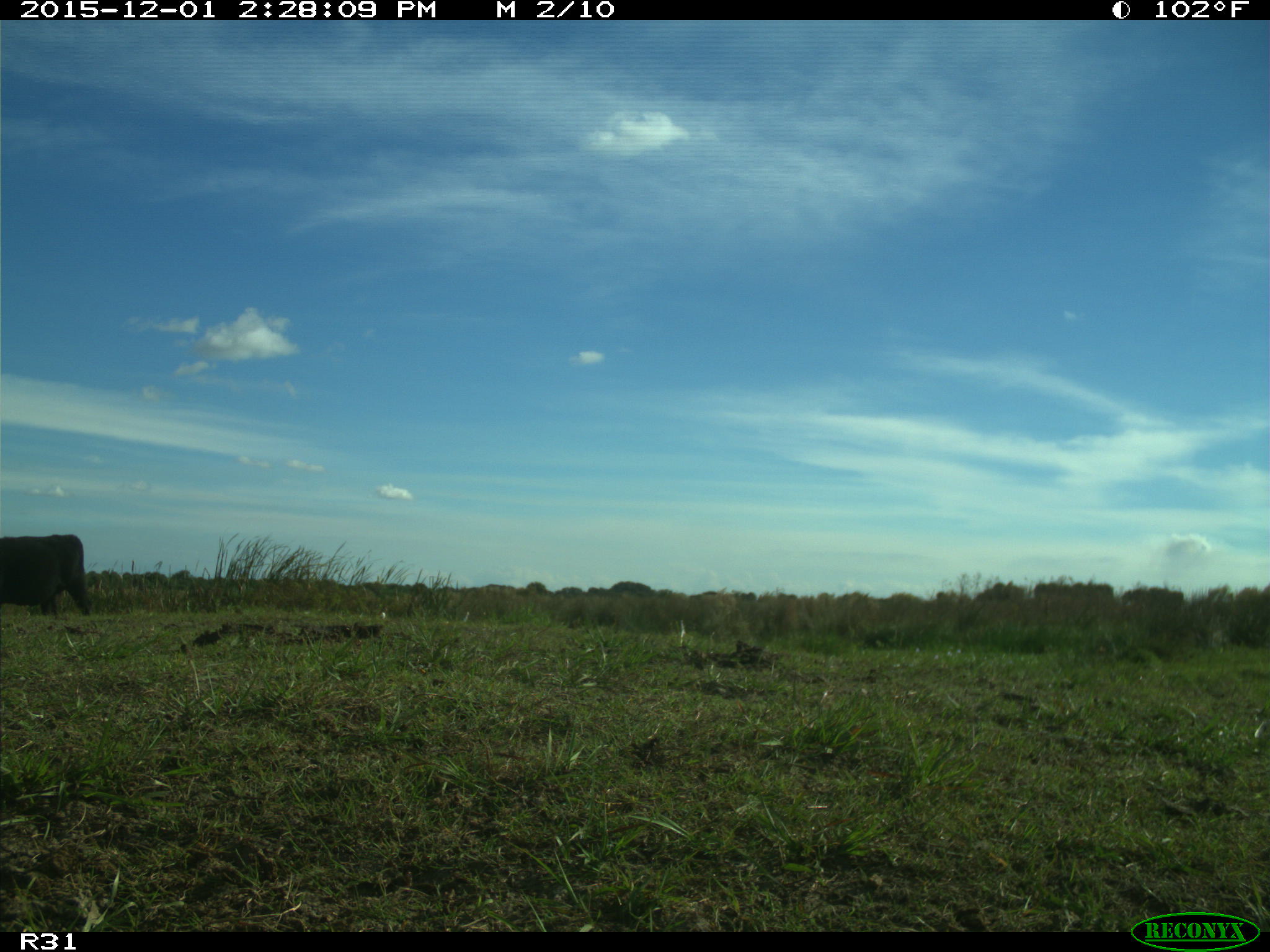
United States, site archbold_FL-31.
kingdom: Animalia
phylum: Chordata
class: Mammalia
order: Artiodactyla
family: Bovidae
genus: Bos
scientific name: Bos taurus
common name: domestic cow